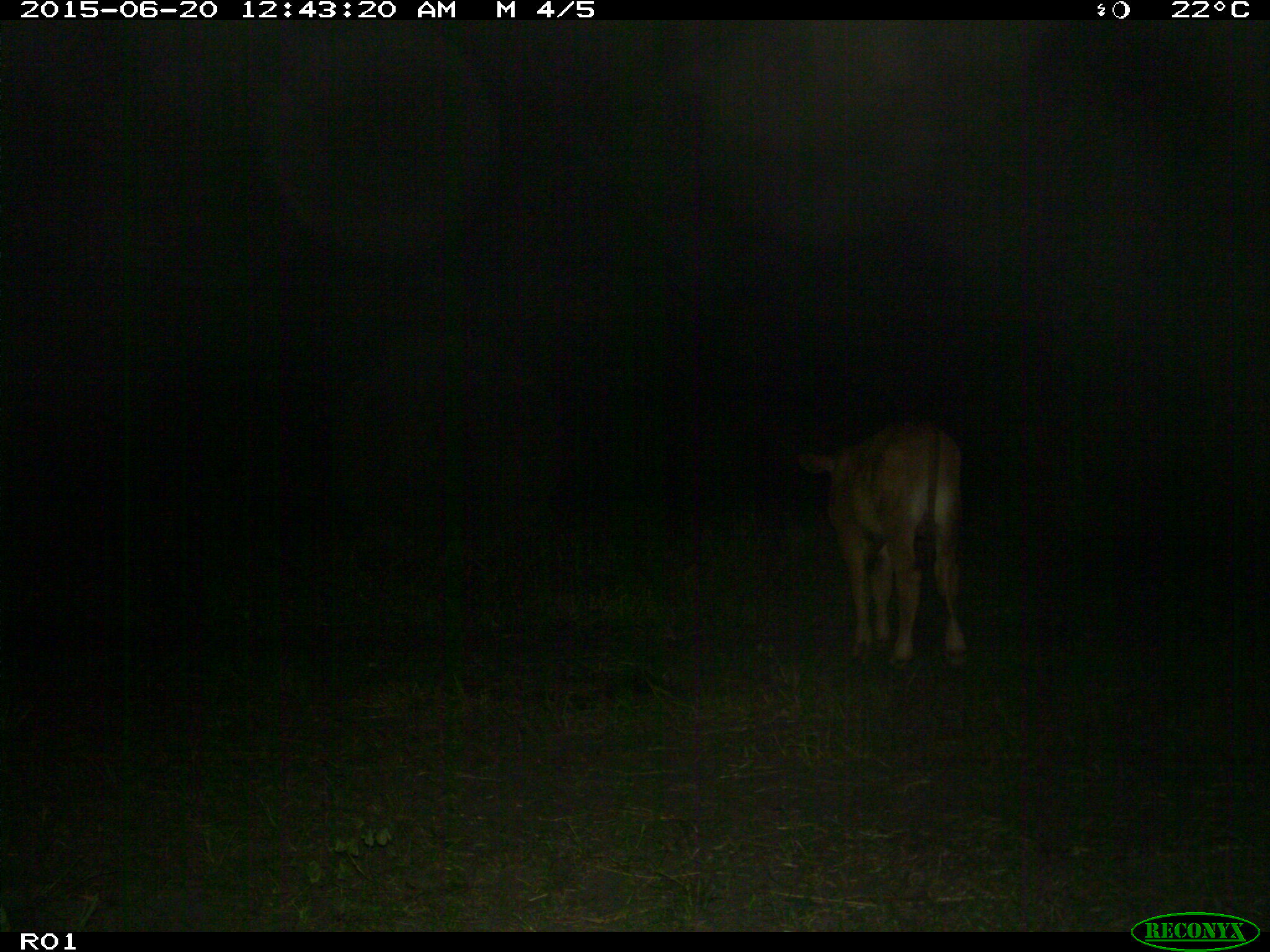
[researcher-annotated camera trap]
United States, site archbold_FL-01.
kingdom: Animalia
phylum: Chordata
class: Mammalia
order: Artiodactyla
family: Bovidae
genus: Bos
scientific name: Bos taurus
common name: domestic cow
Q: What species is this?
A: Bos taurus (domestic cow).